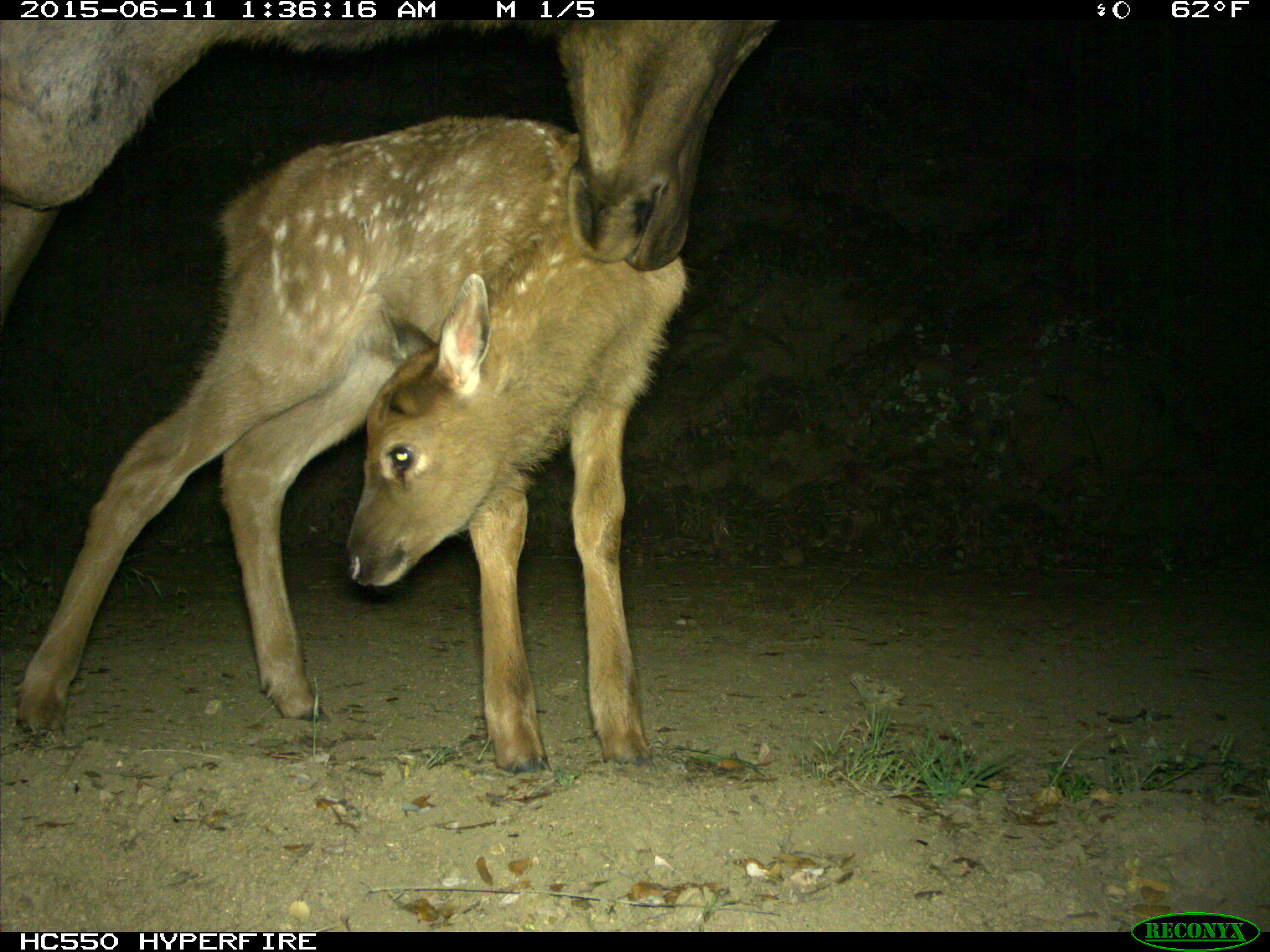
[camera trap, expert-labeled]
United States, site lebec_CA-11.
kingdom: Animalia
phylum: Chordata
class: Mammalia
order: Artiodactyla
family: Cervidae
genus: Cervus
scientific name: Cervus canadensis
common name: elk